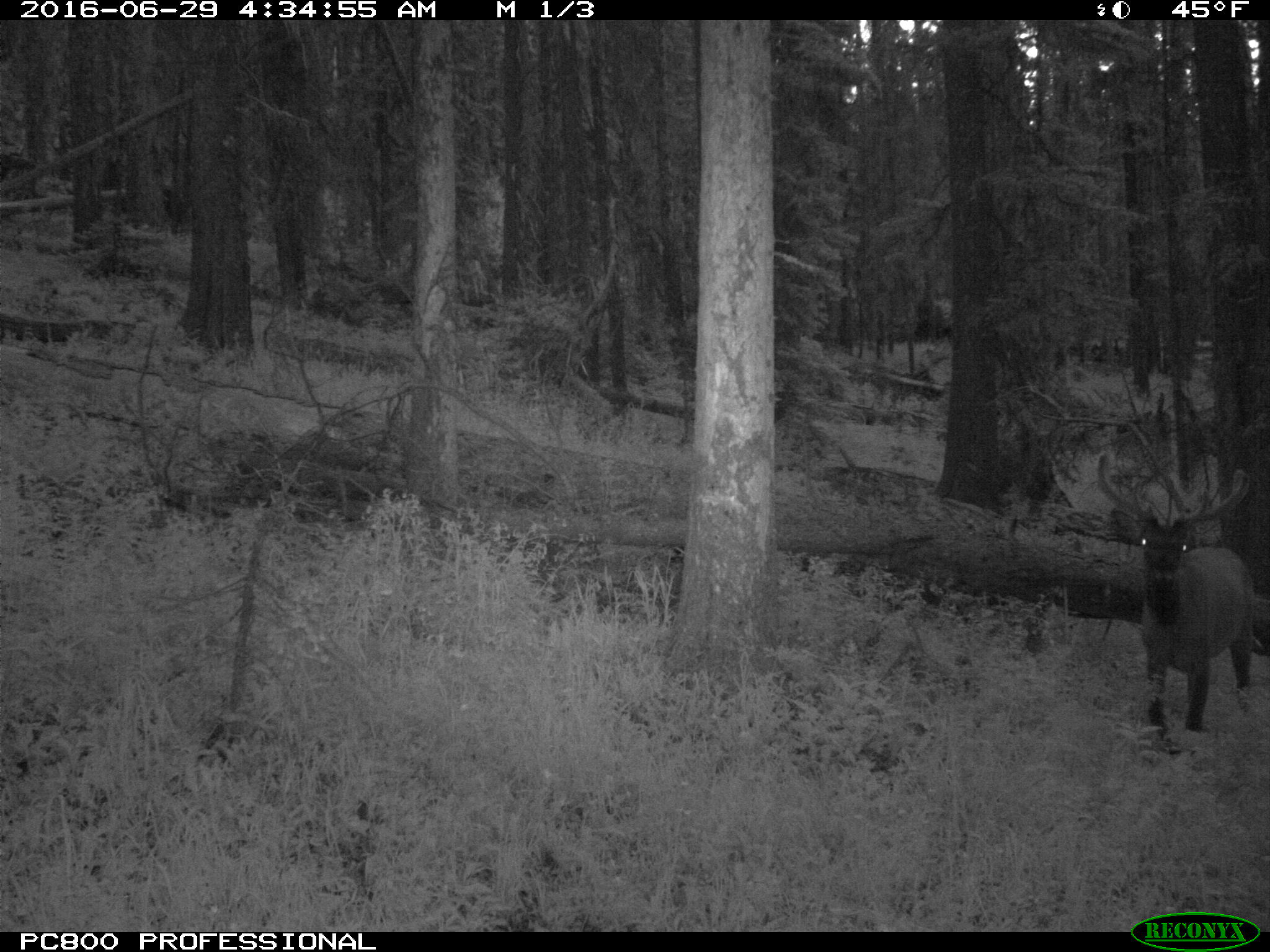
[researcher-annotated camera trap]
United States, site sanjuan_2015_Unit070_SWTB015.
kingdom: Animalia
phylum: Chordata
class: Mammalia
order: Artiodactyla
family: Cervidae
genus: Cervus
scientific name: Cervus elaphus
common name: red deer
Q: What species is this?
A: Cervus elaphus (red deer).